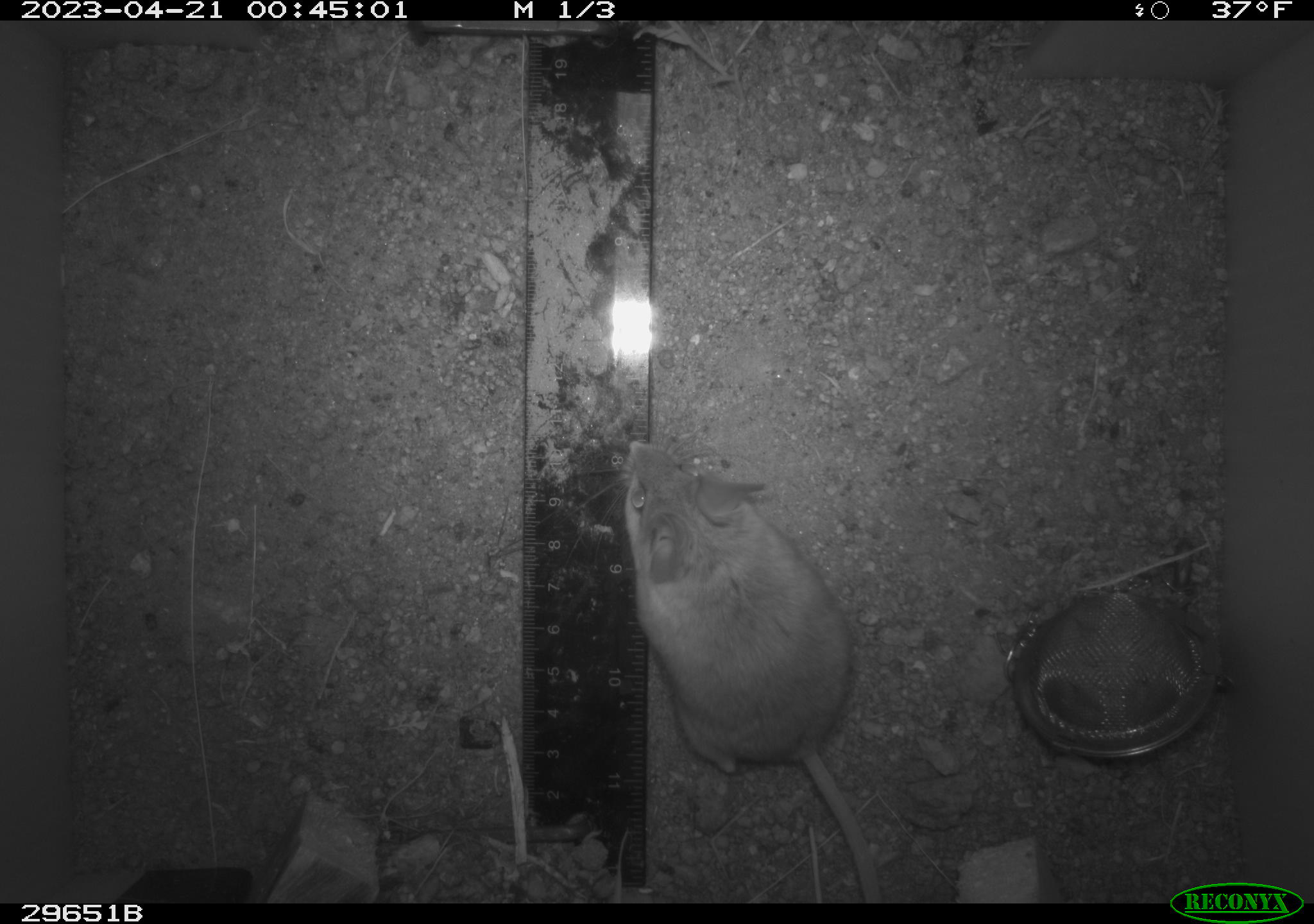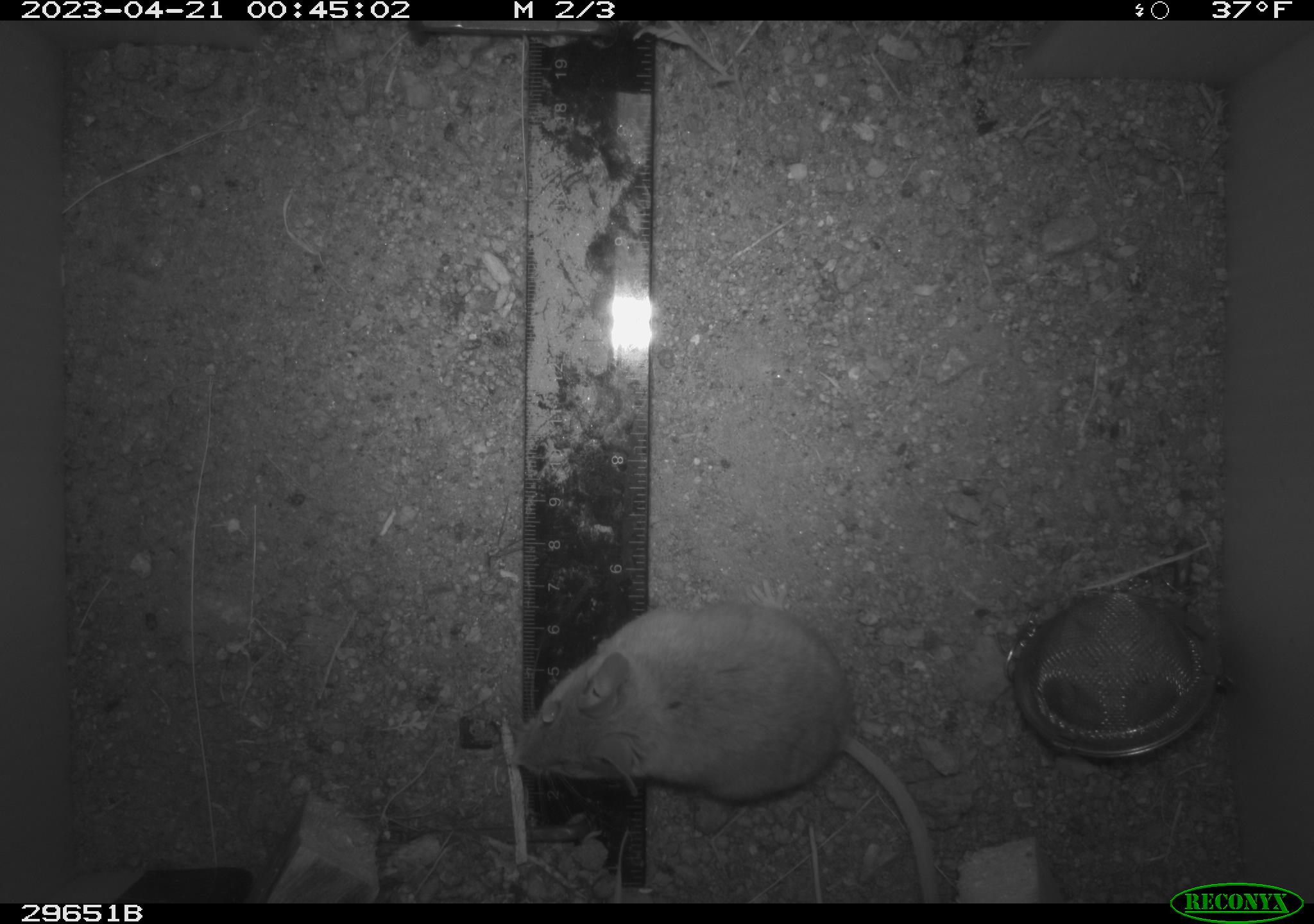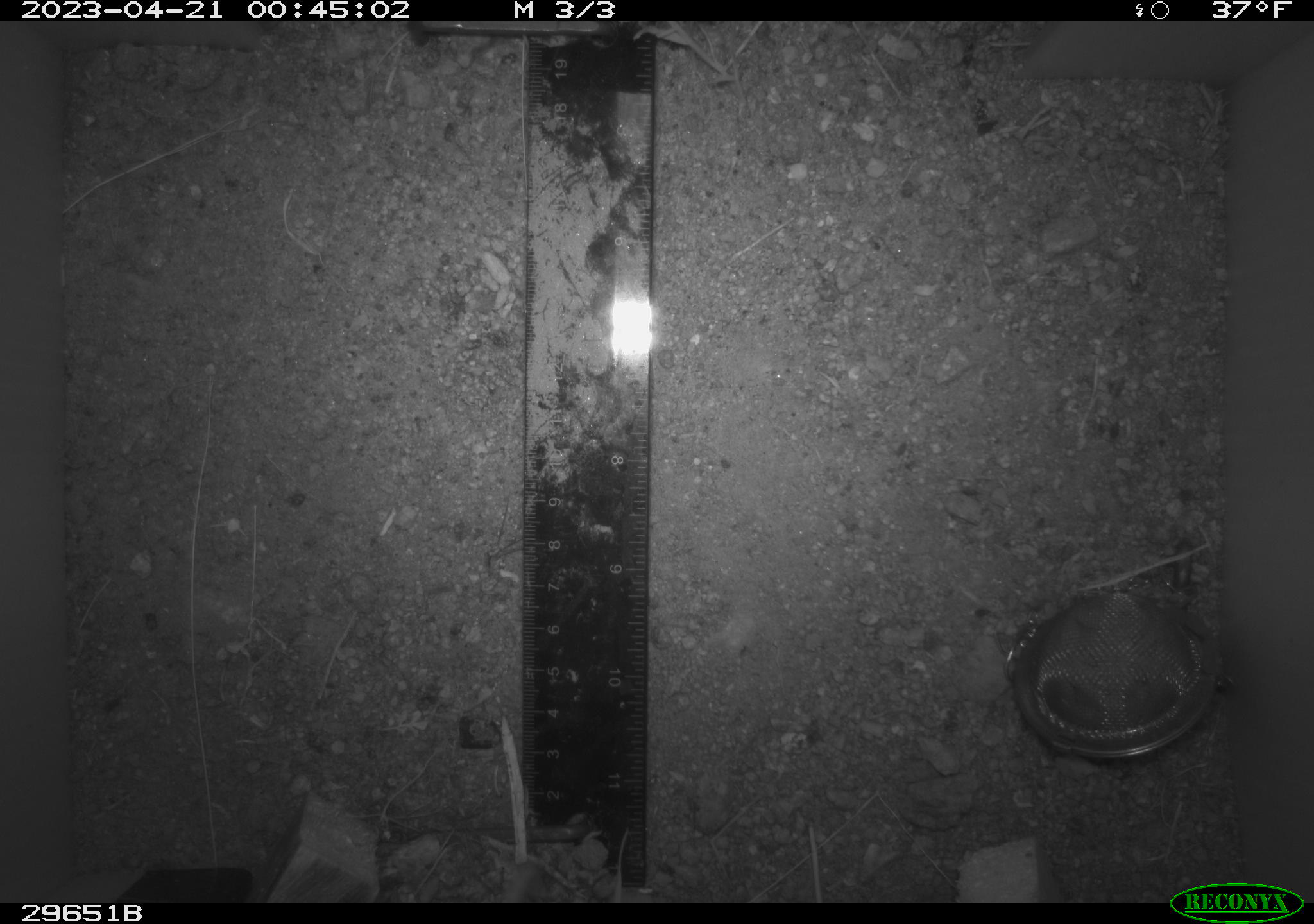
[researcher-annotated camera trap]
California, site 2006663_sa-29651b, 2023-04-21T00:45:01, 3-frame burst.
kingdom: Animalia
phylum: Chordata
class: Mammalia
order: Rodentia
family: Cricetidae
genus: Peromyscus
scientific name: Peromyscus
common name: deer mice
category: peromyscus species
Peromyscus species (deer mice) (Peromyscus).